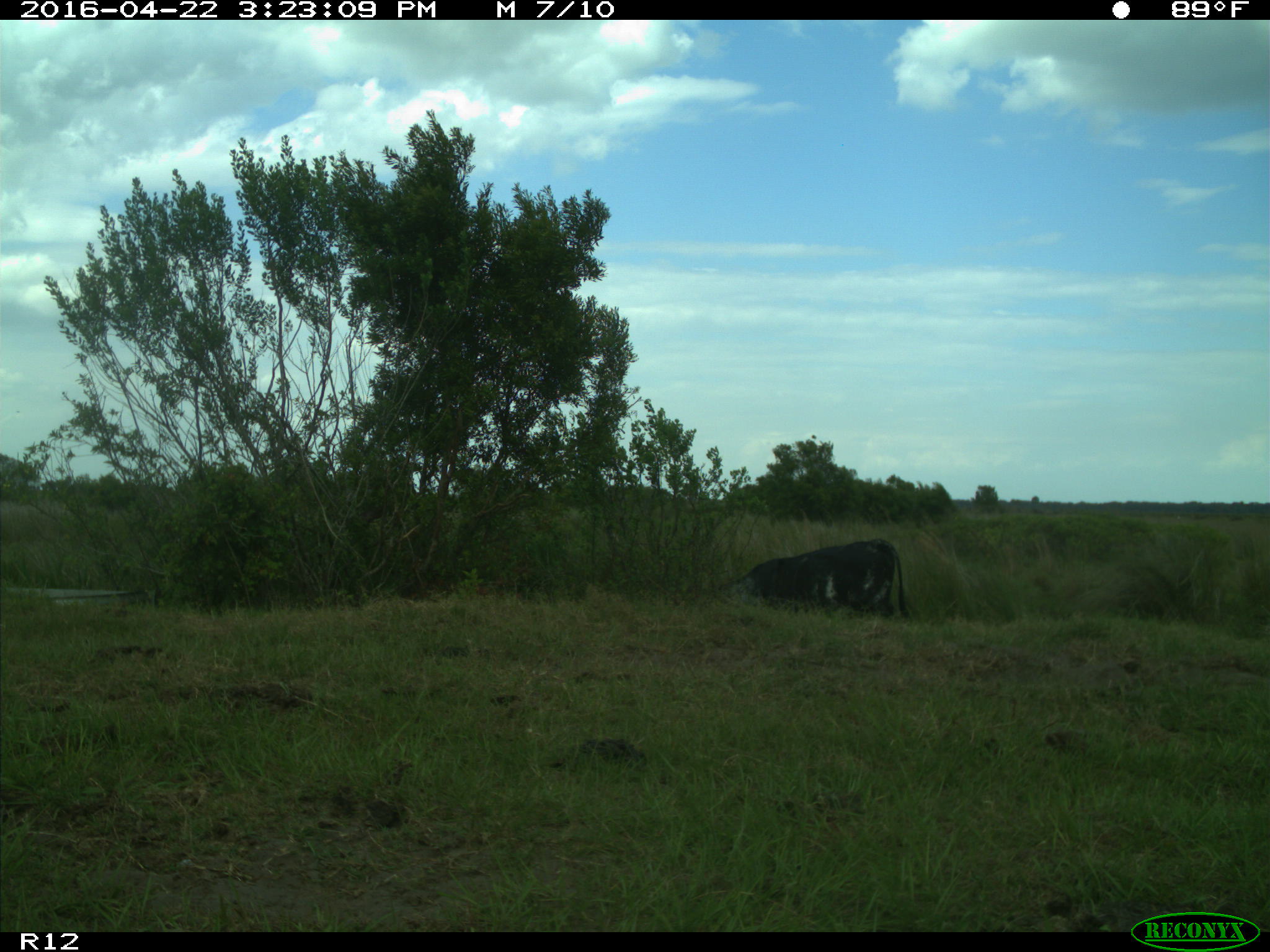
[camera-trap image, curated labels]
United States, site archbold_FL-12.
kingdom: Animalia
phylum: Chordata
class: Mammalia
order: Artiodactyla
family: Bovidae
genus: Bos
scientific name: Bos taurus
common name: domestic cow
Bos taurus (domestic cow).